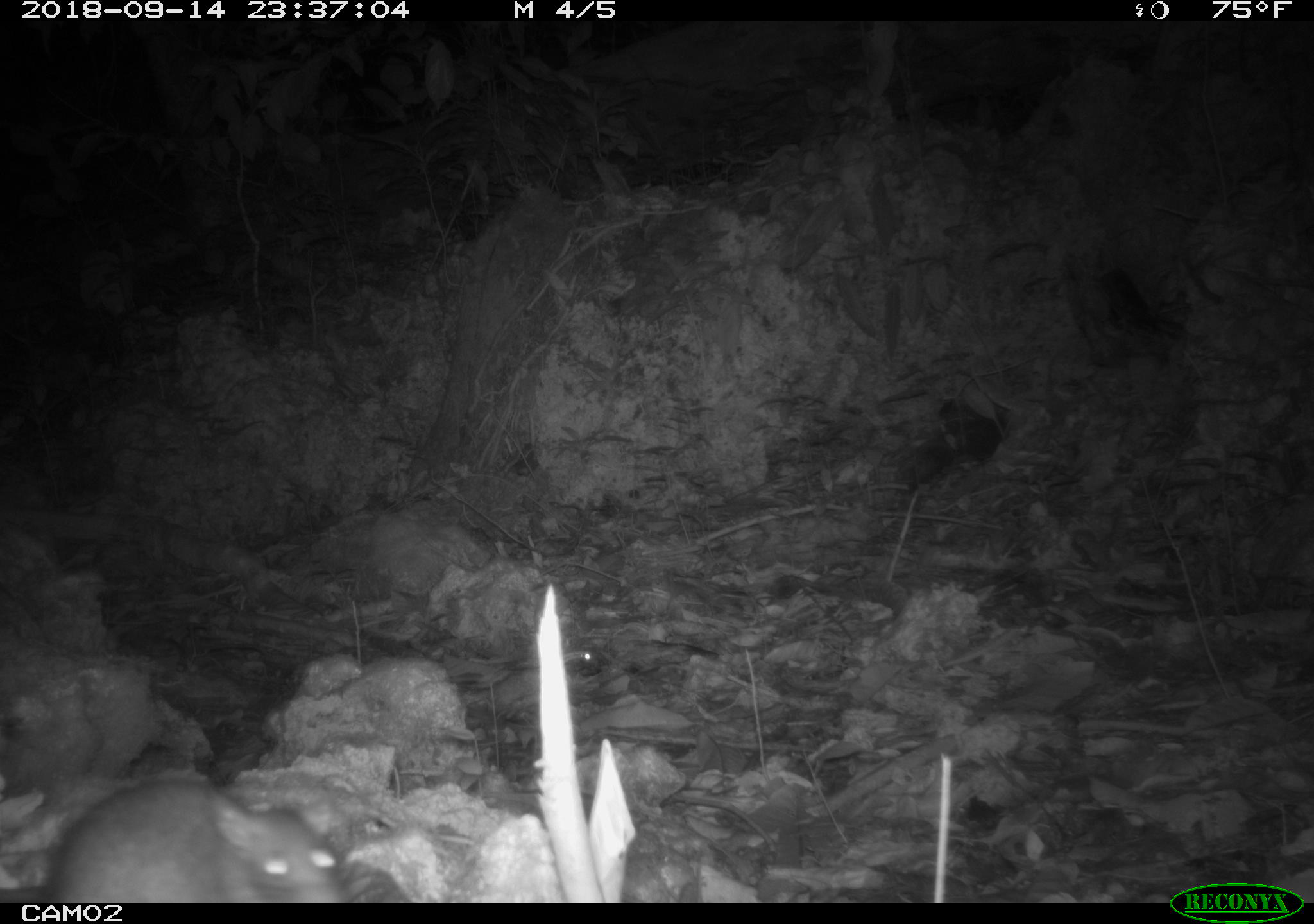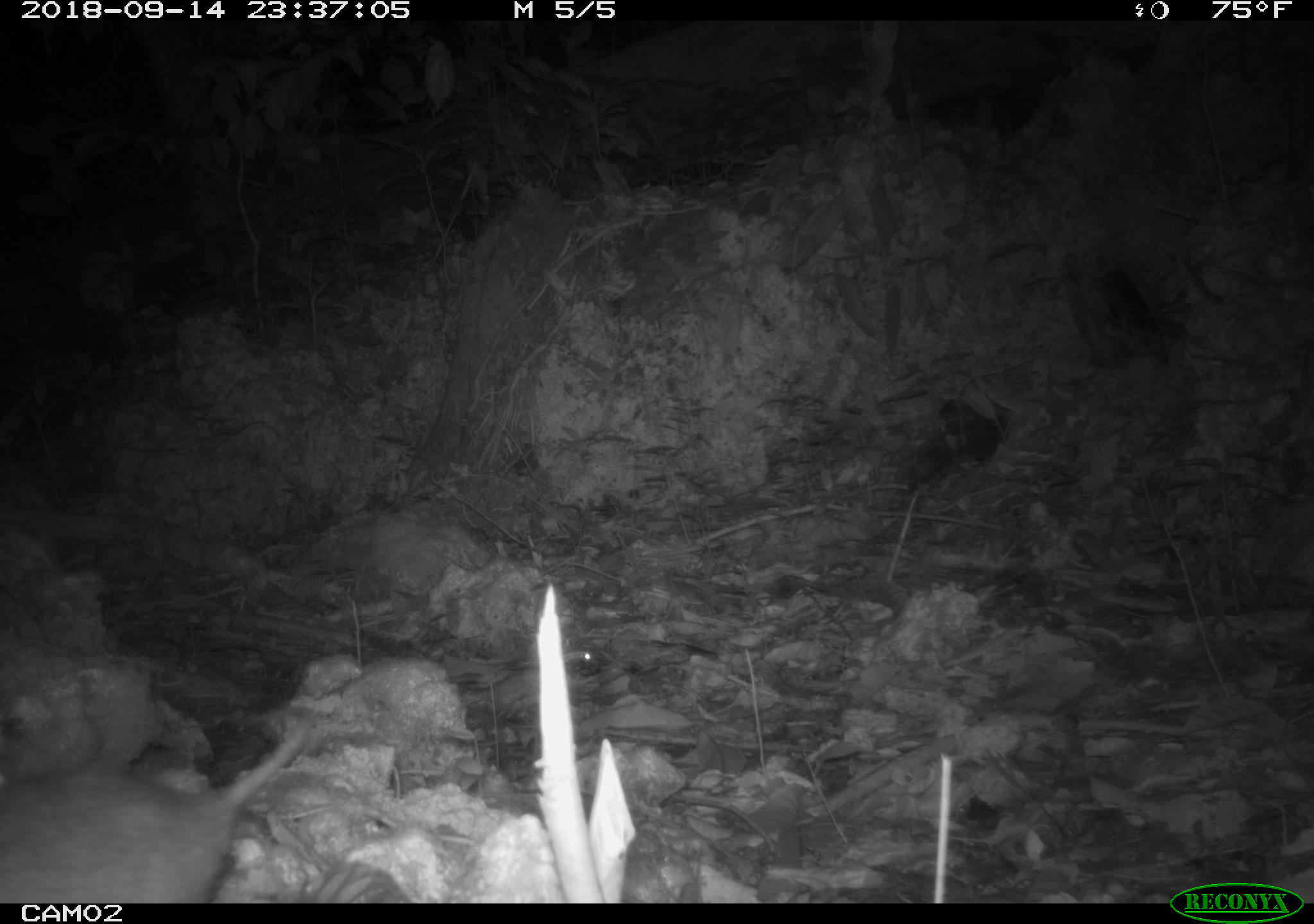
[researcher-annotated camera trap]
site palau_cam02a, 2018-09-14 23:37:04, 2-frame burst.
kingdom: Animalia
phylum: Chordata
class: Mammalia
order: Rodentia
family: Muridae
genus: Rattus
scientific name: Rattus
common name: rat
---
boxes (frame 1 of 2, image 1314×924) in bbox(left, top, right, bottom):
rat: bbox(14, 768, 400, 903)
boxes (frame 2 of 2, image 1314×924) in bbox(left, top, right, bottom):
rat: bbox(0, 715, 325, 906)